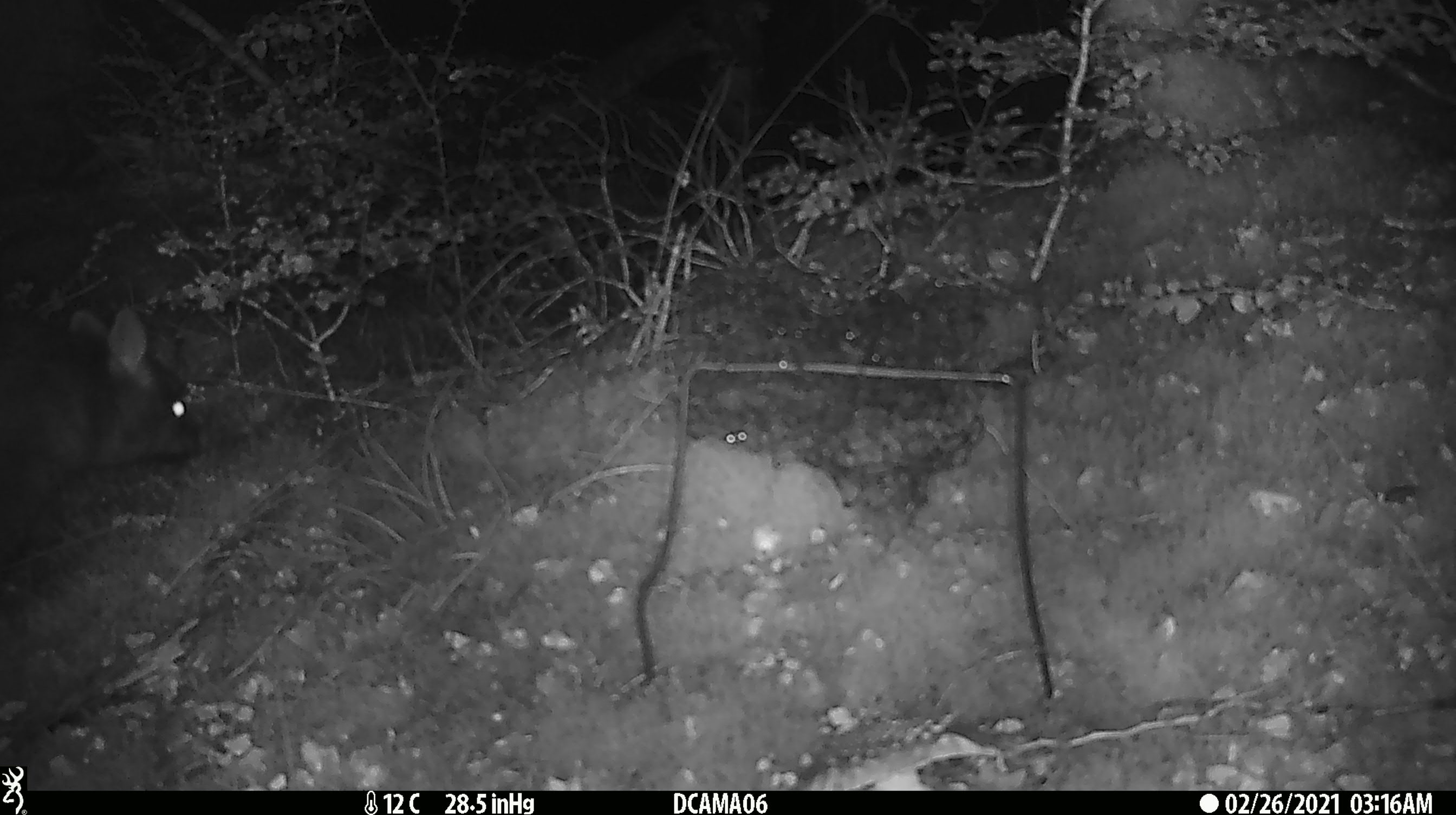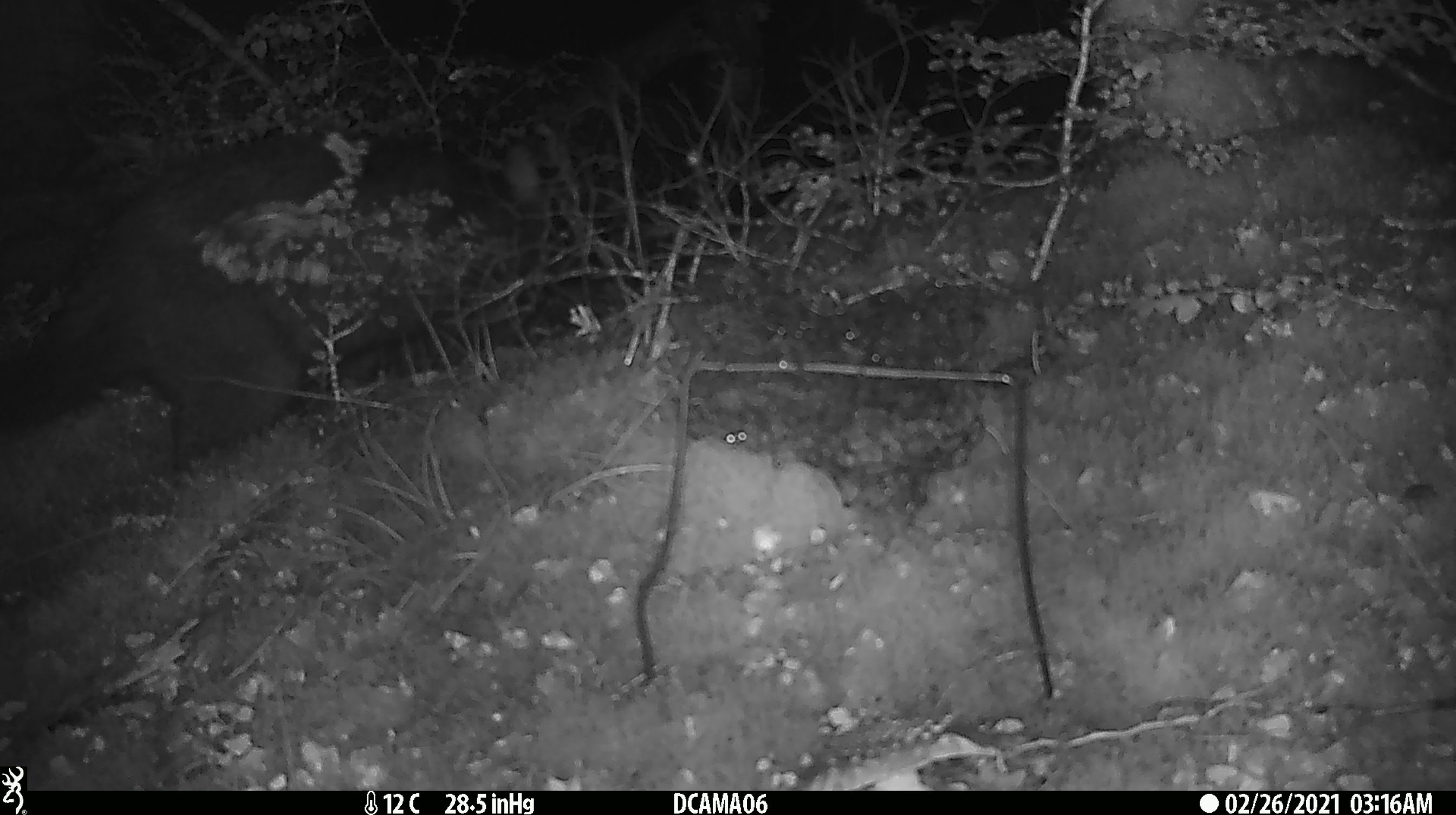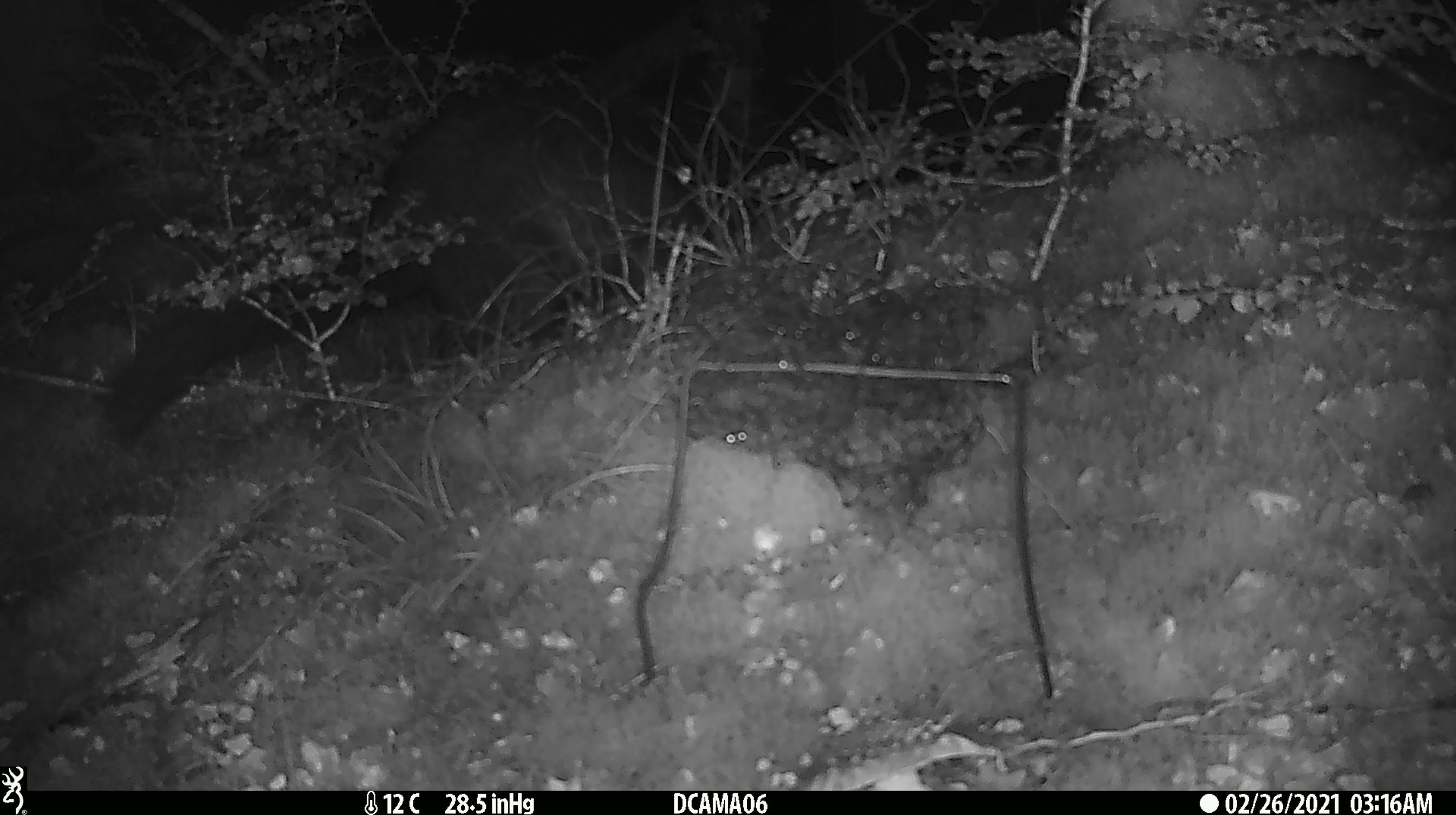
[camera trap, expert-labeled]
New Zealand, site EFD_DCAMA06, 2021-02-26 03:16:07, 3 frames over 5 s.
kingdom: Animalia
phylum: Chordata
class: Mammalia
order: Diprotodontia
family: Phalangeridae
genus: Trichosurus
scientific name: Trichosurus vulpecula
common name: common brushtail possum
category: possum